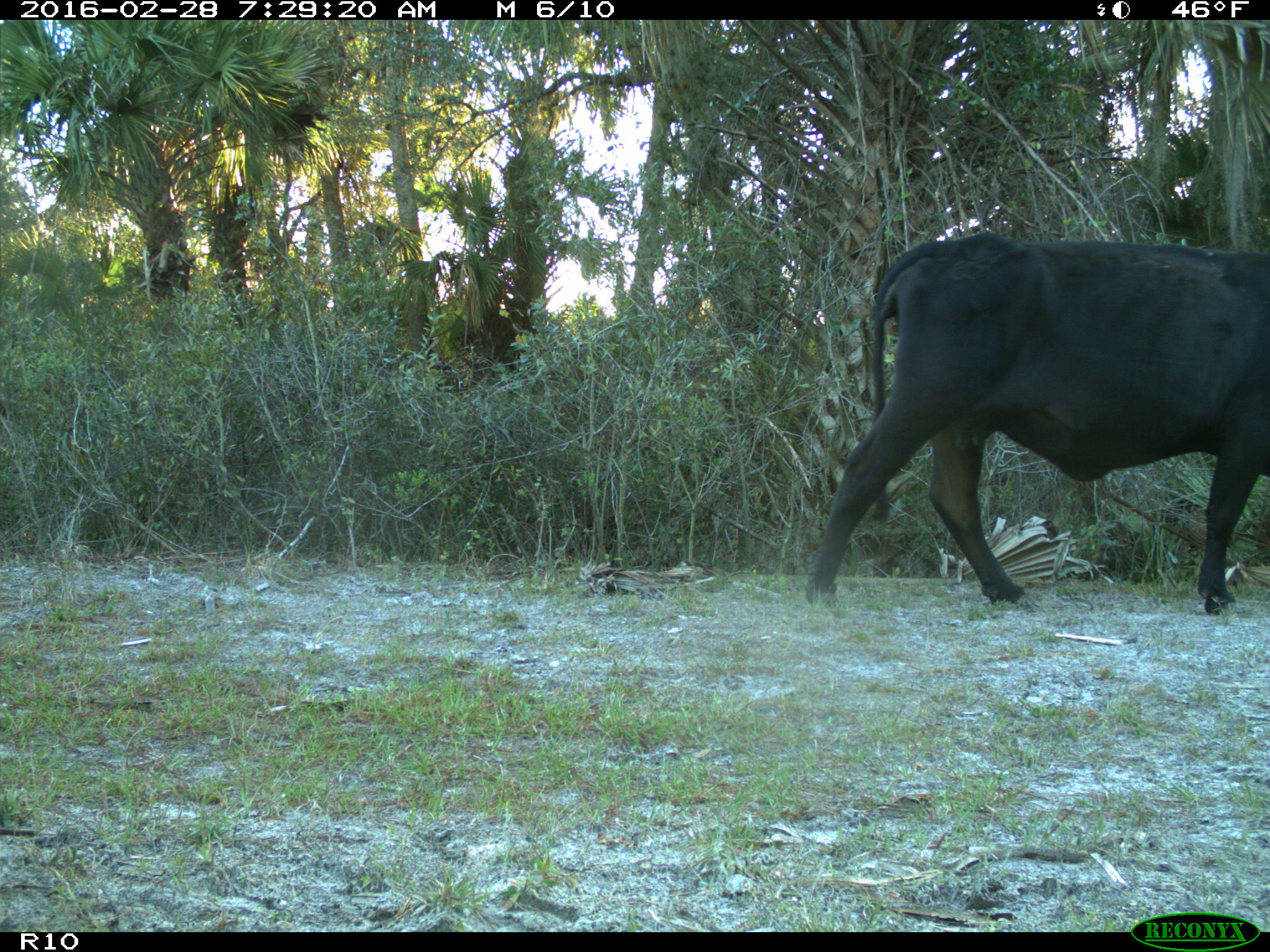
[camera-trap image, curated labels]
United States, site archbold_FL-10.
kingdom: Animalia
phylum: Chordata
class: Mammalia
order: Artiodactyla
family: Bovidae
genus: Bos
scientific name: Bos taurus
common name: domestic cow